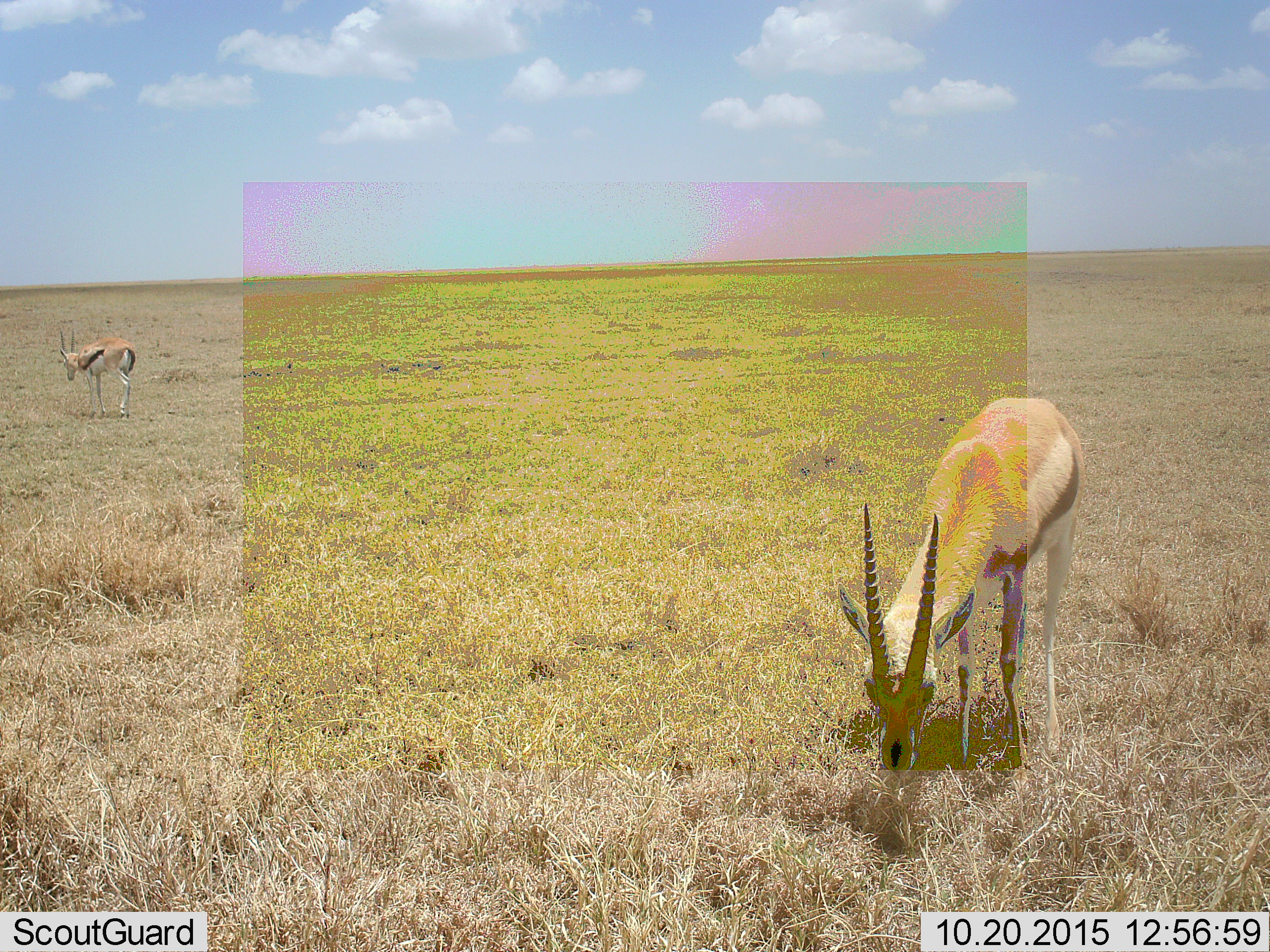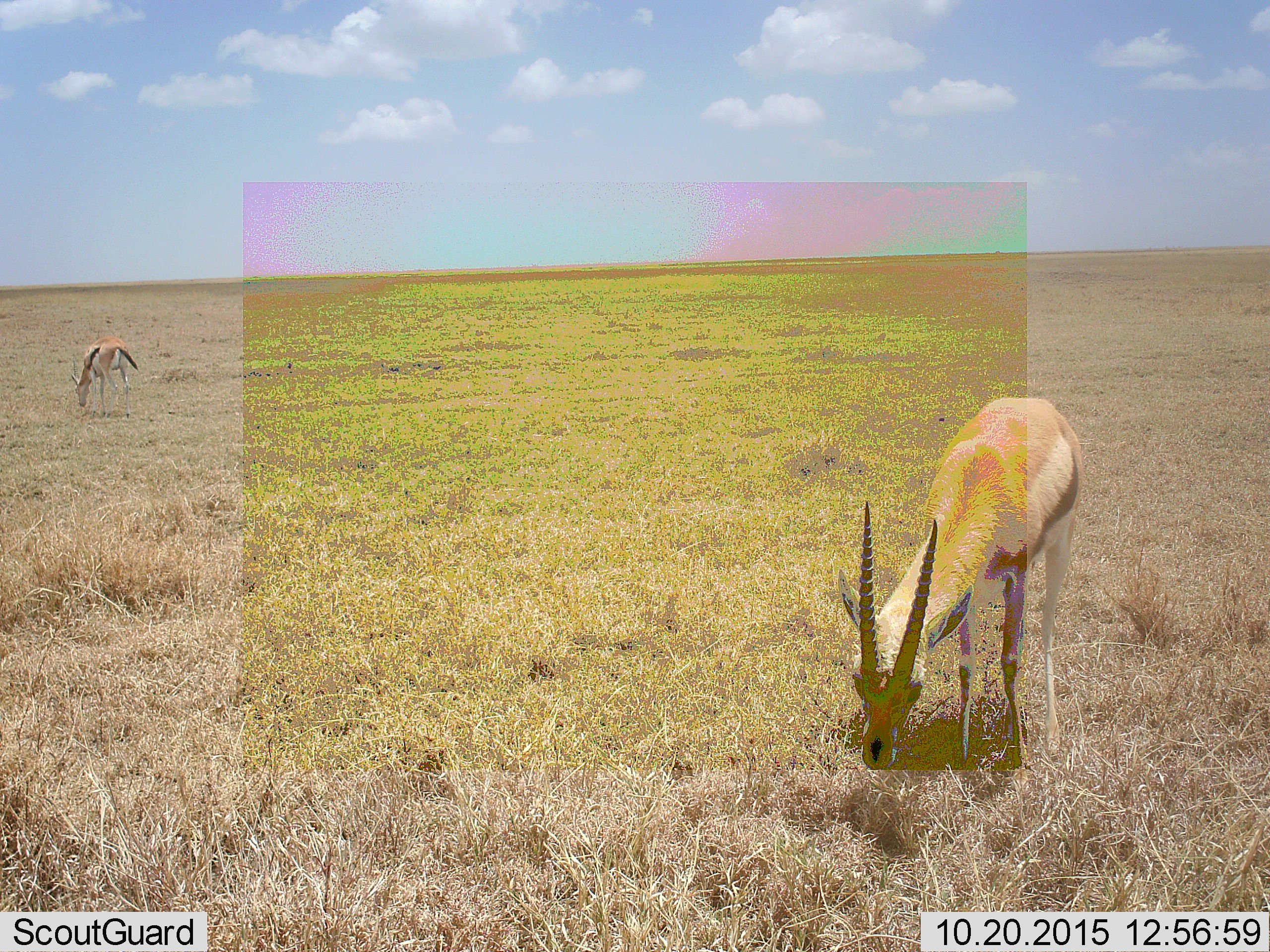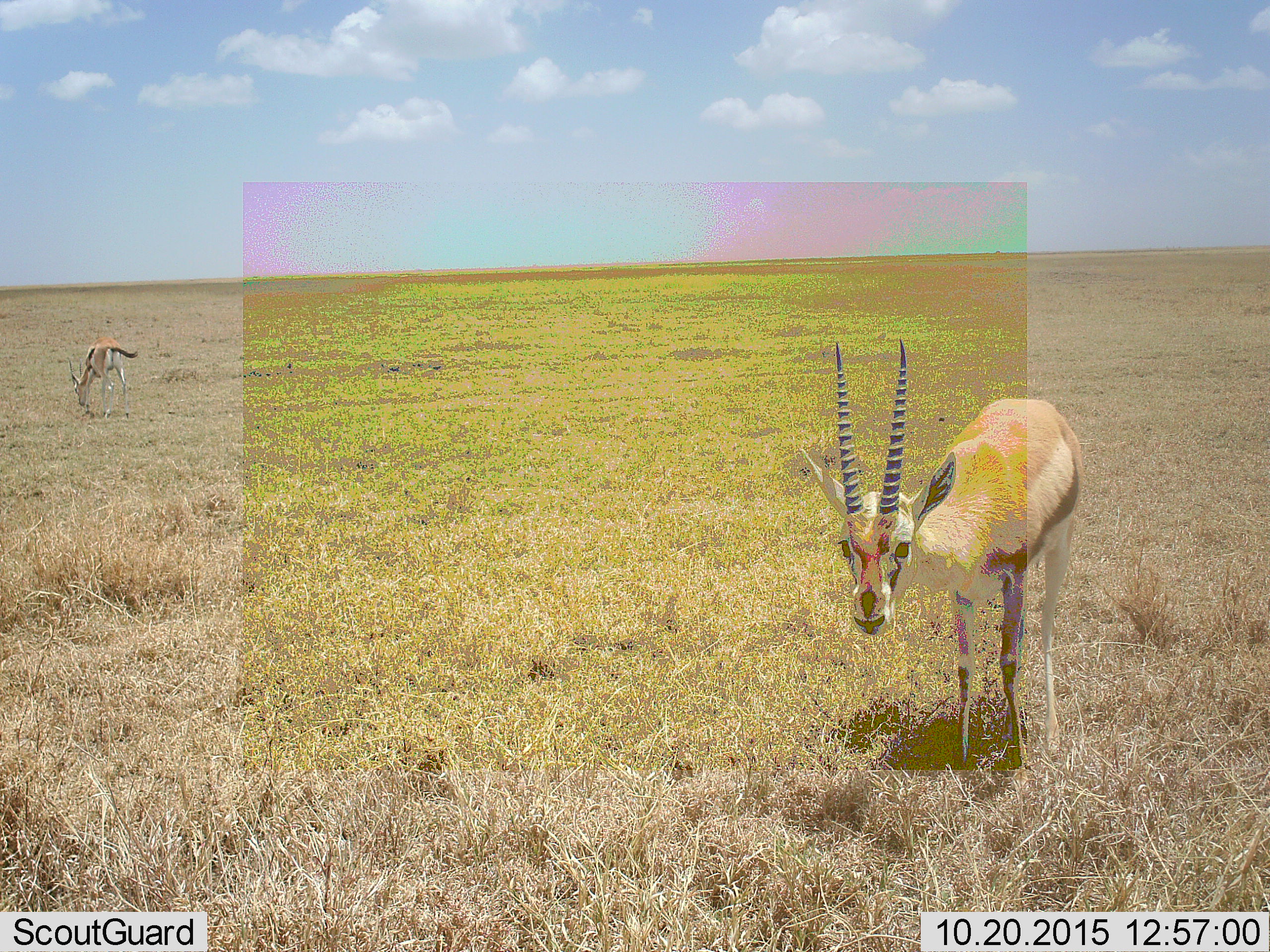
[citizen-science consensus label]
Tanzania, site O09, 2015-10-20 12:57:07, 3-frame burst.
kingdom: Animalia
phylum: Chordata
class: Mammalia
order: Artiodactyla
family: Bovidae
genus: Eudorcas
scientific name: Eudorcas thomsonii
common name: thomson's gazelle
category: gazellethomsons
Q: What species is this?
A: Gazellethomsons (thomson's gazelle) (Eudorcas thomsonii).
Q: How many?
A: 2.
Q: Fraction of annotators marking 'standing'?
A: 62%.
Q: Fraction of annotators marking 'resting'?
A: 12%.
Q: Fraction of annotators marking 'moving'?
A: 12%.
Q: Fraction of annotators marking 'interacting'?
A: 0%.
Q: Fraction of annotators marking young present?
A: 12%.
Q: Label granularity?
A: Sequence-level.